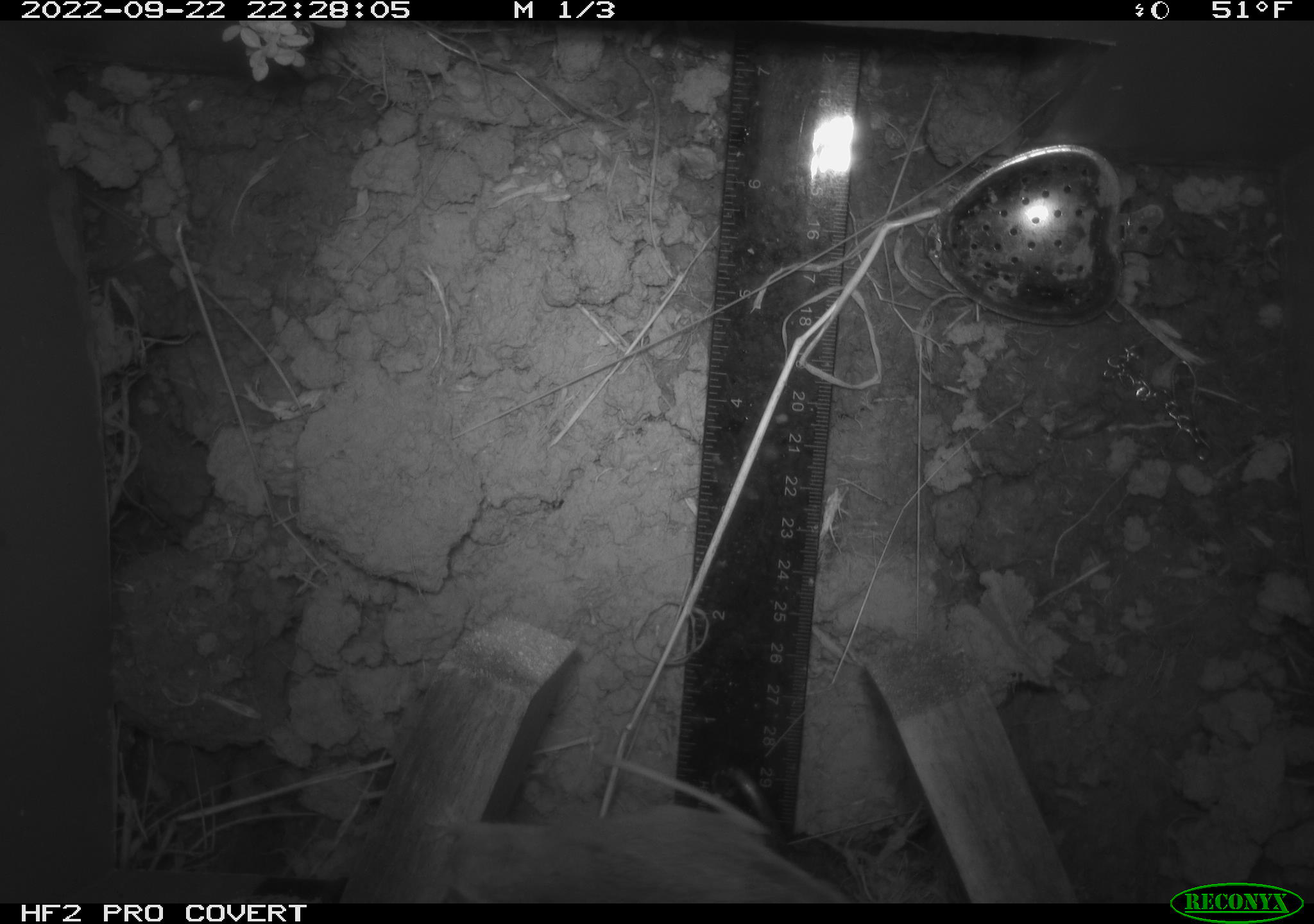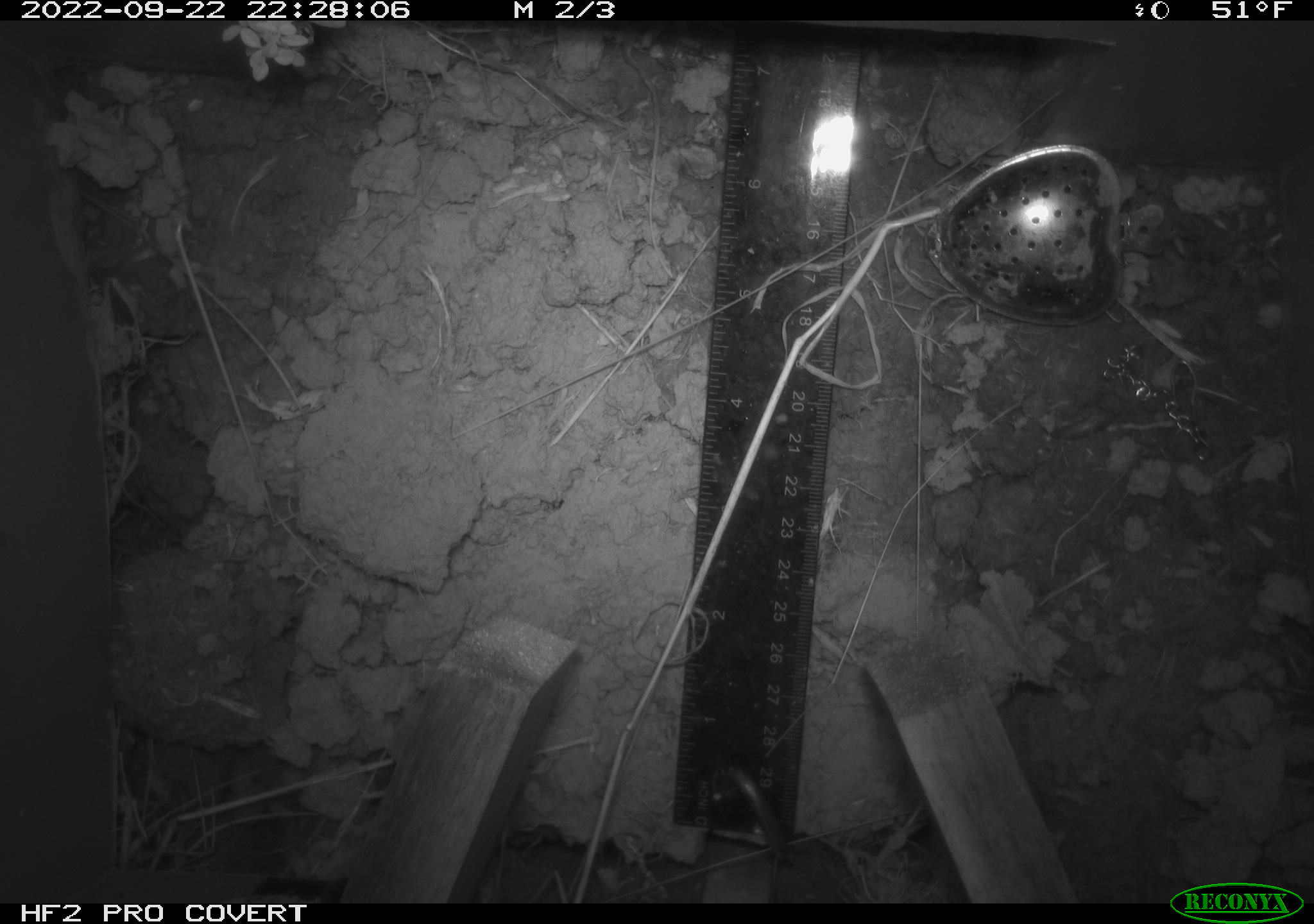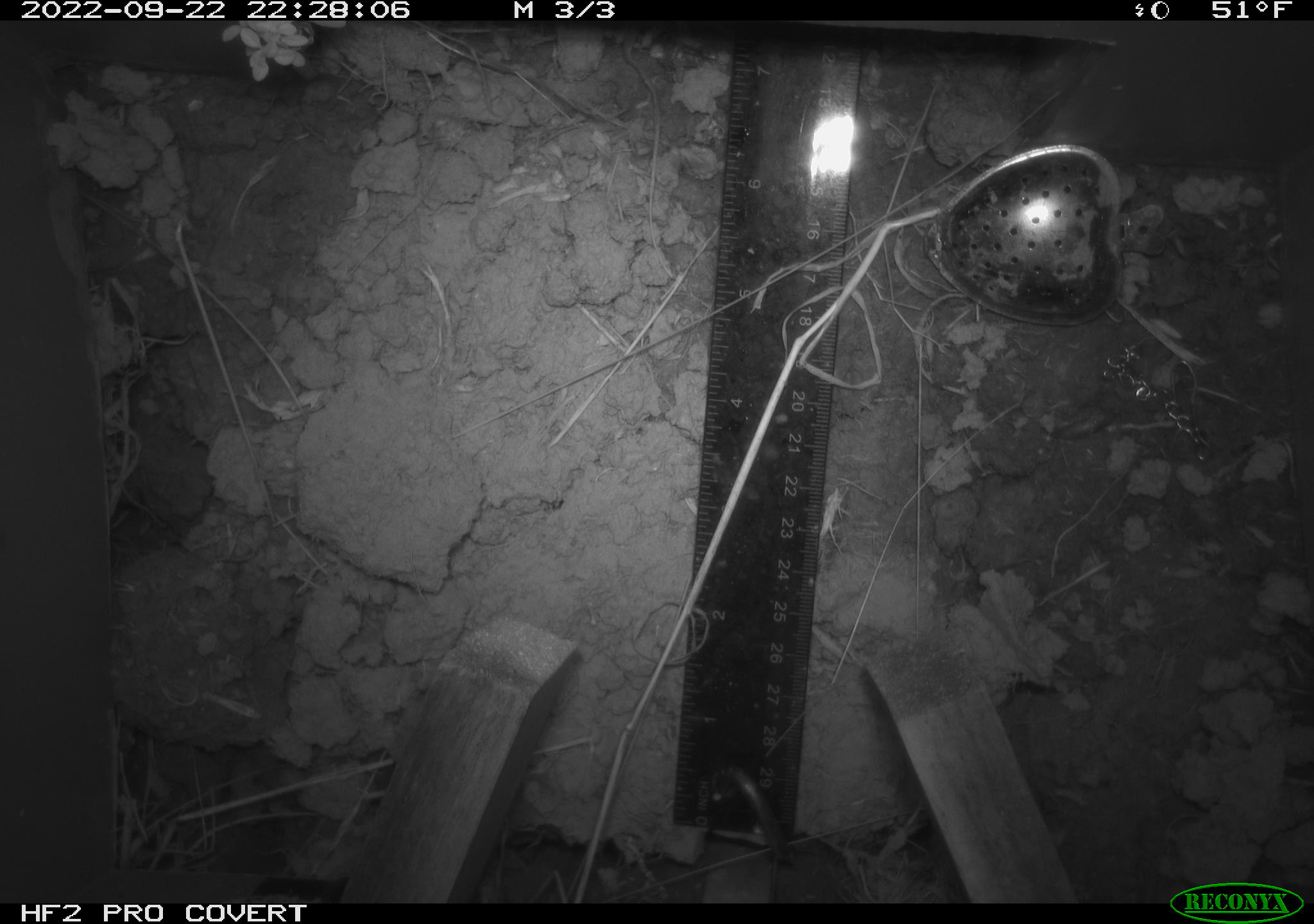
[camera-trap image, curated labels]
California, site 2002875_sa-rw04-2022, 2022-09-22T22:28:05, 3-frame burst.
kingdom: Animalia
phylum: Chordata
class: Mammalia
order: Rodentia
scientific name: Rodentia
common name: mouse species